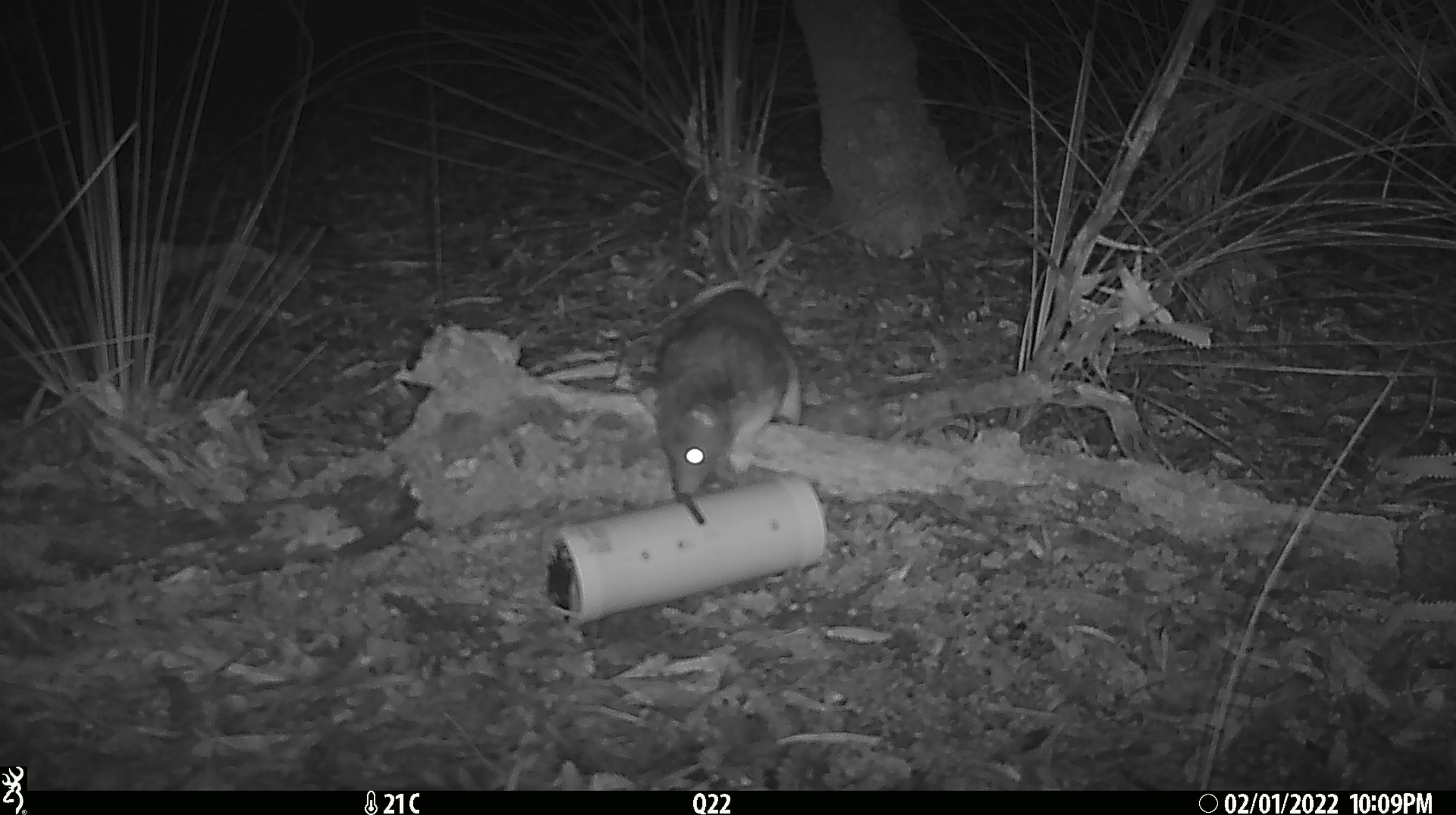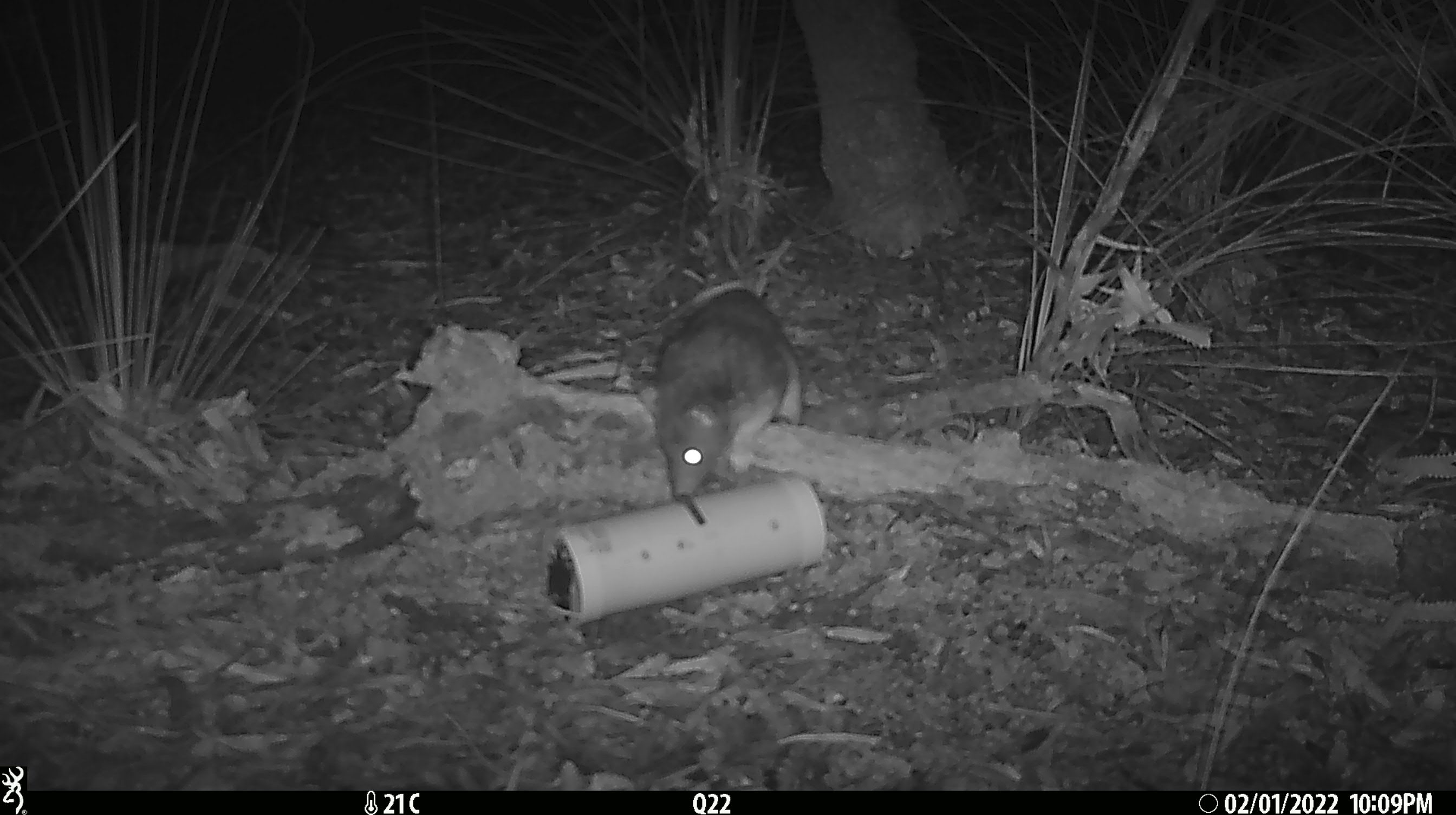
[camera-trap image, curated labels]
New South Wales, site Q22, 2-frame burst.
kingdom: Animalia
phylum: Chordata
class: Mammalia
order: Dasyuromorphia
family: Dasyuridae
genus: Dasyurus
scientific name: Dasyurus maculatus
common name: spotted-tailed quoll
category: quoll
Quoll (spotted-tailed quoll) (Dasyurus maculatus).